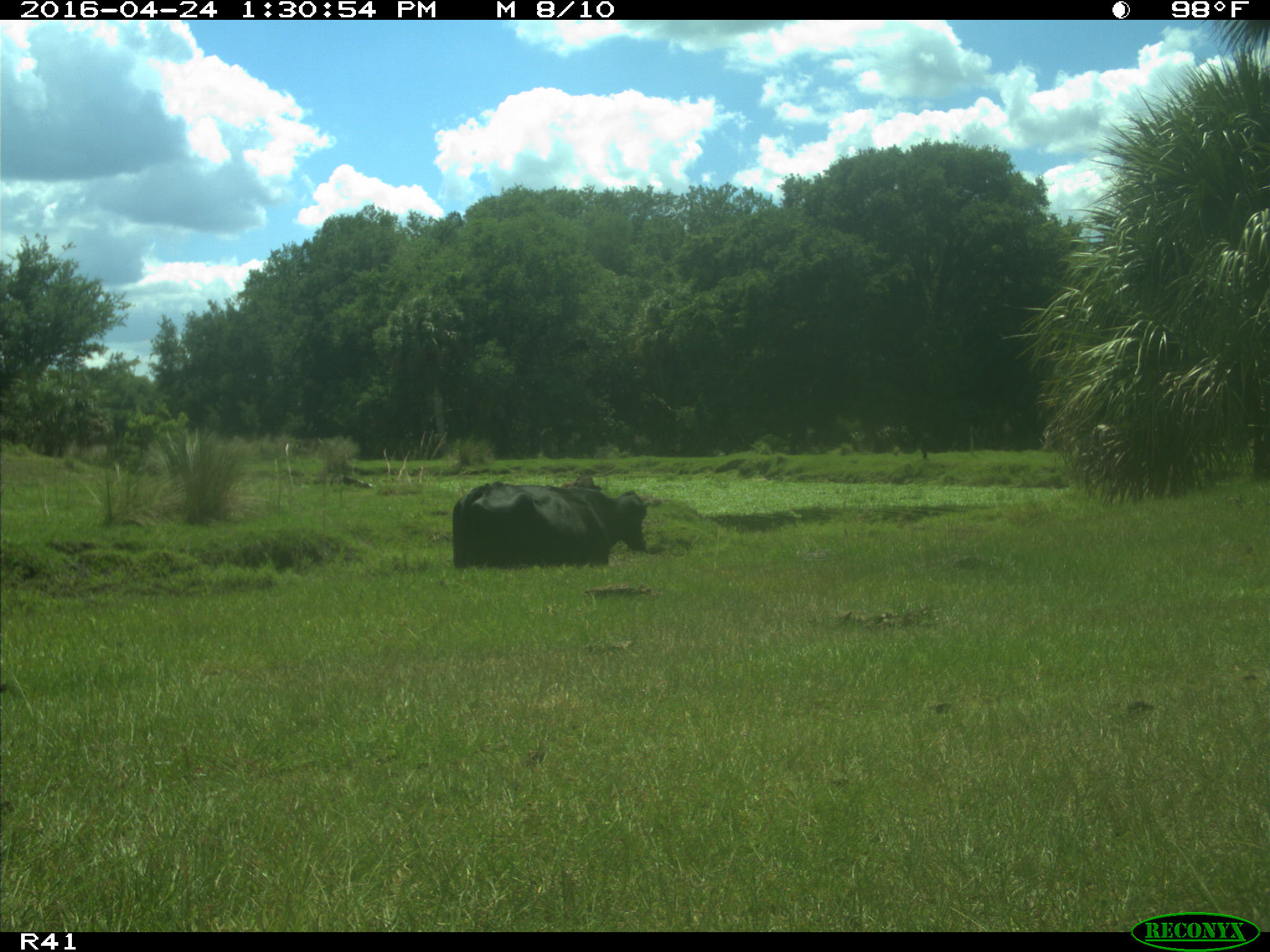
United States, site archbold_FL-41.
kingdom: Animalia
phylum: Chordata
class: Mammalia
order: Artiodactyla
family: Bovidae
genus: Bos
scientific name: Bos taurus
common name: domestic cow